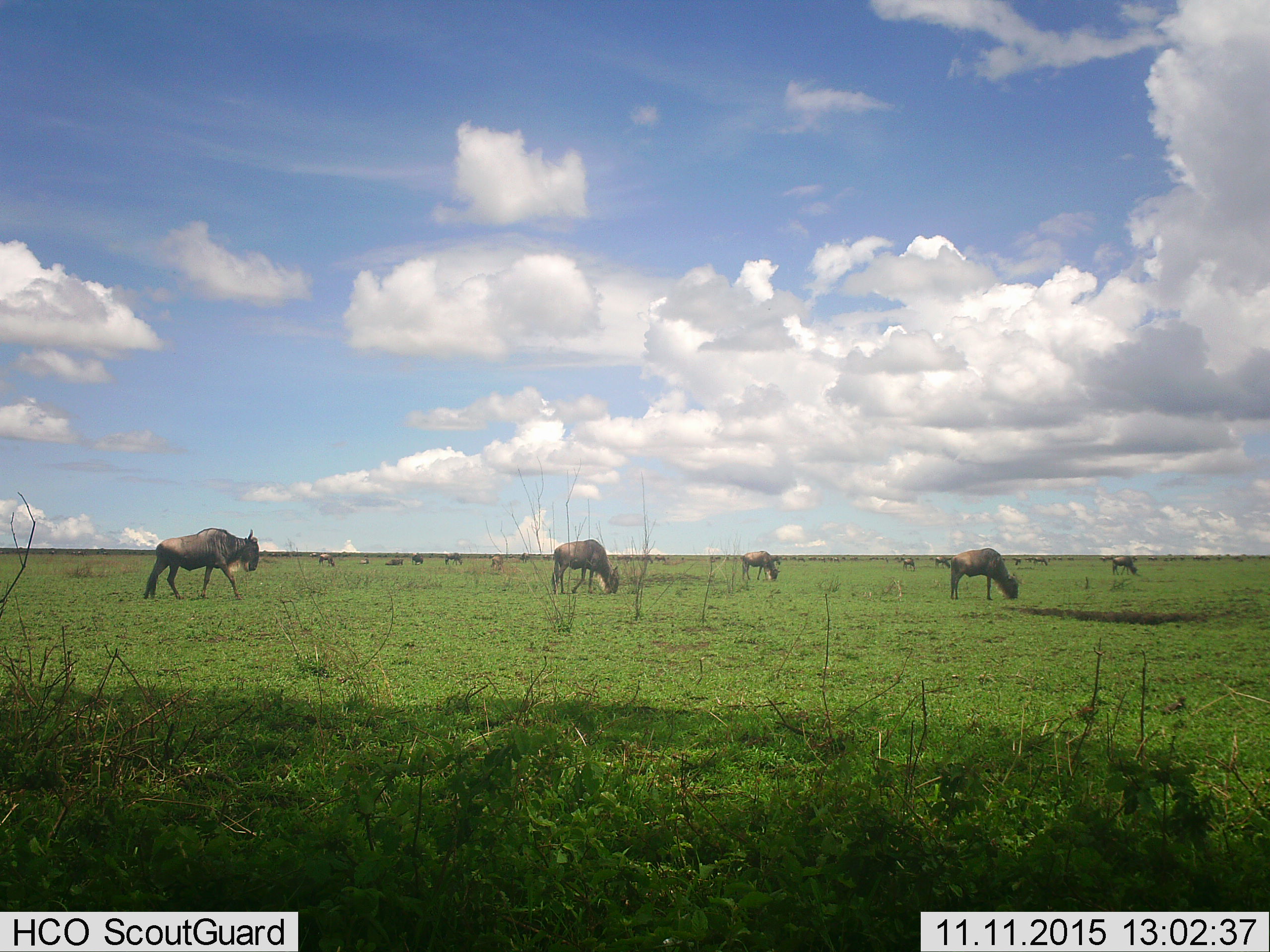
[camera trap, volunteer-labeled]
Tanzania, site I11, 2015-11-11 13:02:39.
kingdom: Animalia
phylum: Chordata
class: Mammalia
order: Artiodactyla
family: Bovidae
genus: Connochaetes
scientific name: Connochaetes taurinus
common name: blue wildebeest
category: wildebeest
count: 11-50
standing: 40%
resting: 20%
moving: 40%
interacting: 0%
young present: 10%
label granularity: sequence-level